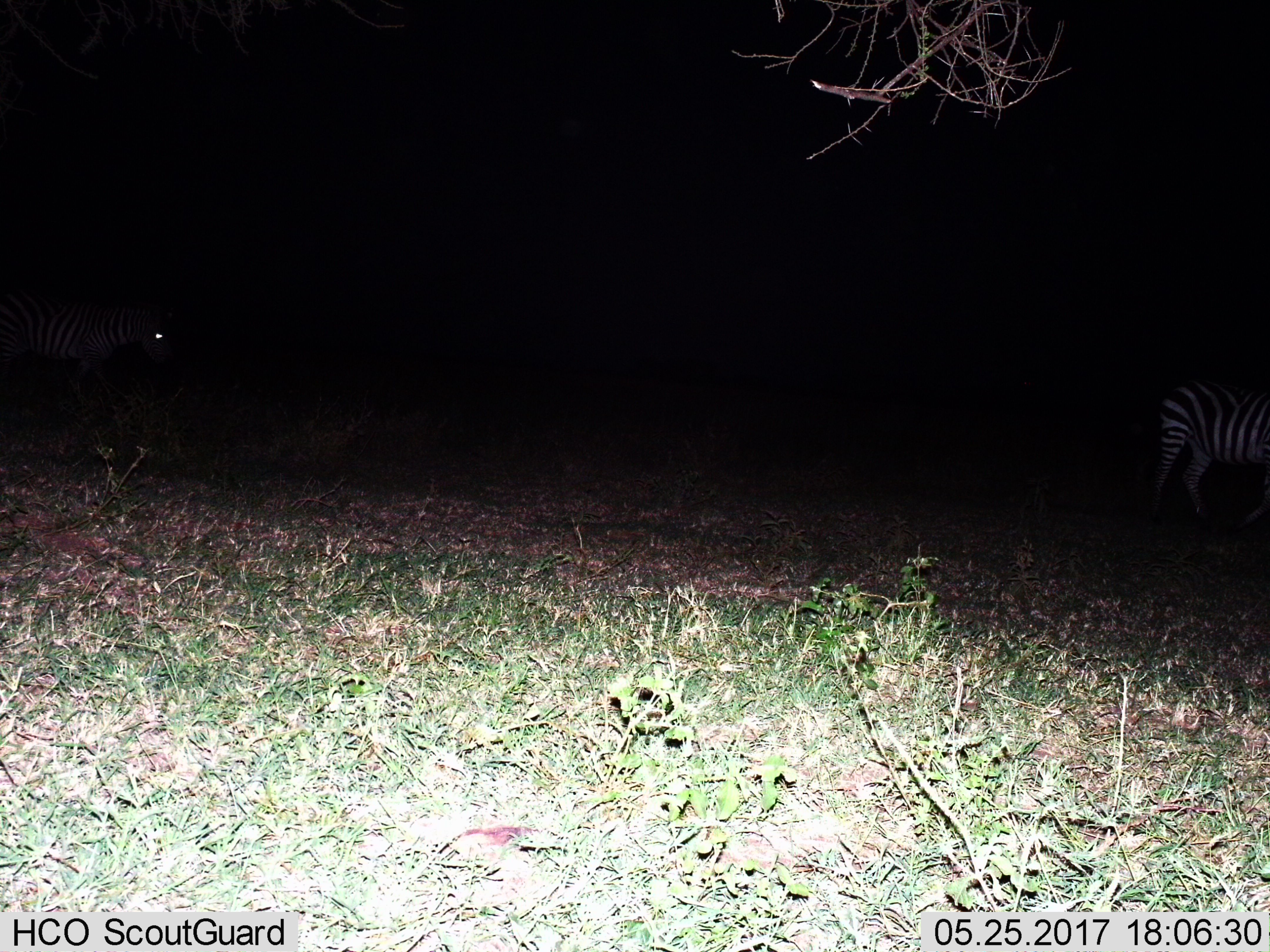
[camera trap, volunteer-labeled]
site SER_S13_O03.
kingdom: Animalia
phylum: Chordata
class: Mammalia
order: Perissodactyla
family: Equidae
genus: Equus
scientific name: Equus quagga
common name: plains zebra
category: zebraplains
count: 2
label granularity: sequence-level